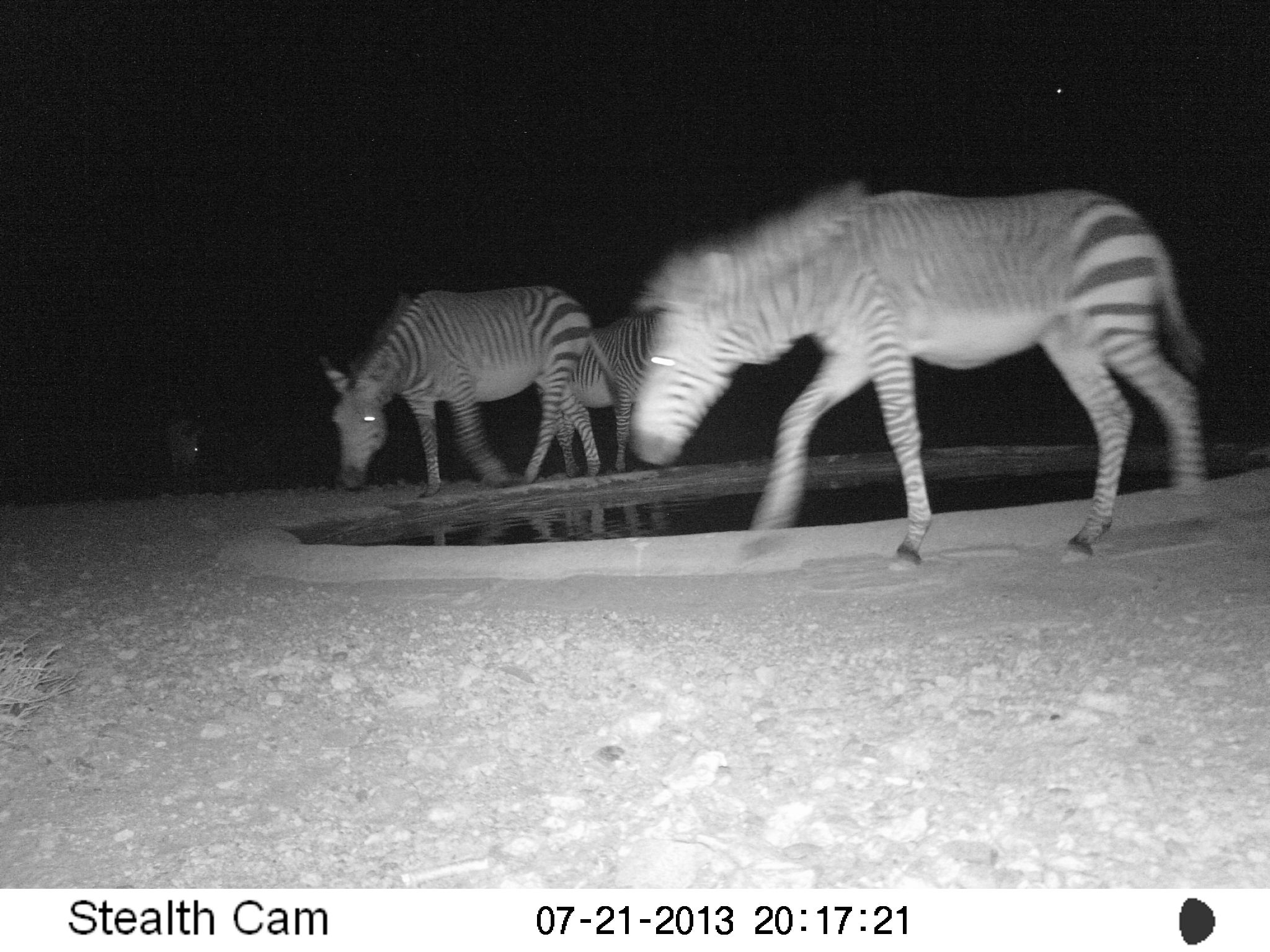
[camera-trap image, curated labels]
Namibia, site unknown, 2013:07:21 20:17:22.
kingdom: Animalia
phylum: Chordata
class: Mammalia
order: Perissodactyla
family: Equidae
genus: Equus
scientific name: Equus zebra hartmannae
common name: hartmann's mountain zebra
Equus zebra hartmannae (hartmann's mountain zebra).